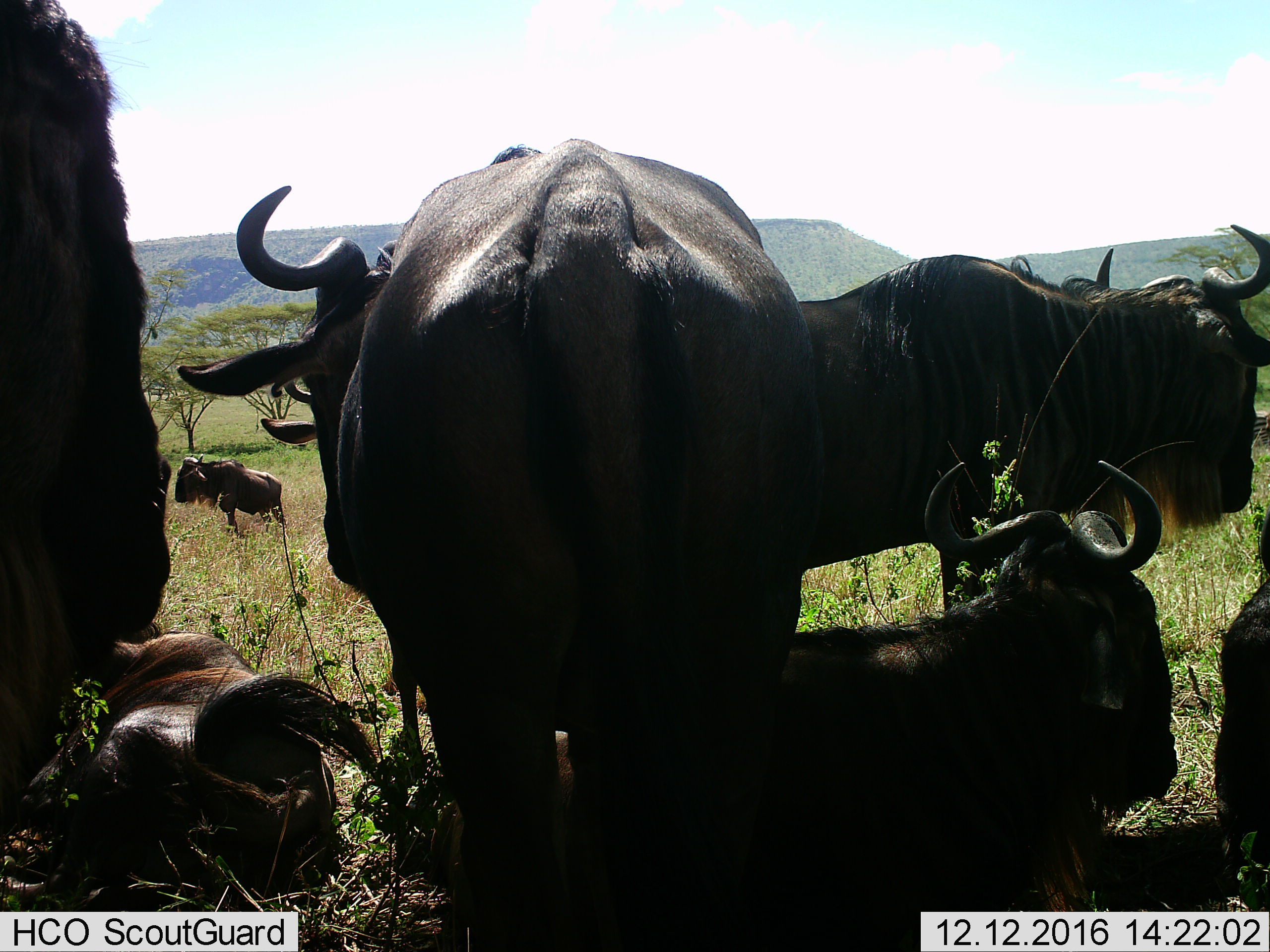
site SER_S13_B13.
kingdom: Animalia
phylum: Chordata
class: Mammalia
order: Artiodactyla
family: Bovidae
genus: Connochaetes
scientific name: Connochaetes taurinus taurinus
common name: blue wildebeest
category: wildebeestblue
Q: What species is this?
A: Wildebeestblue (blue wildebeest) (Connochaetes taurinus taurinus).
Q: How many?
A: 7.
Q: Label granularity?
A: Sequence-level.